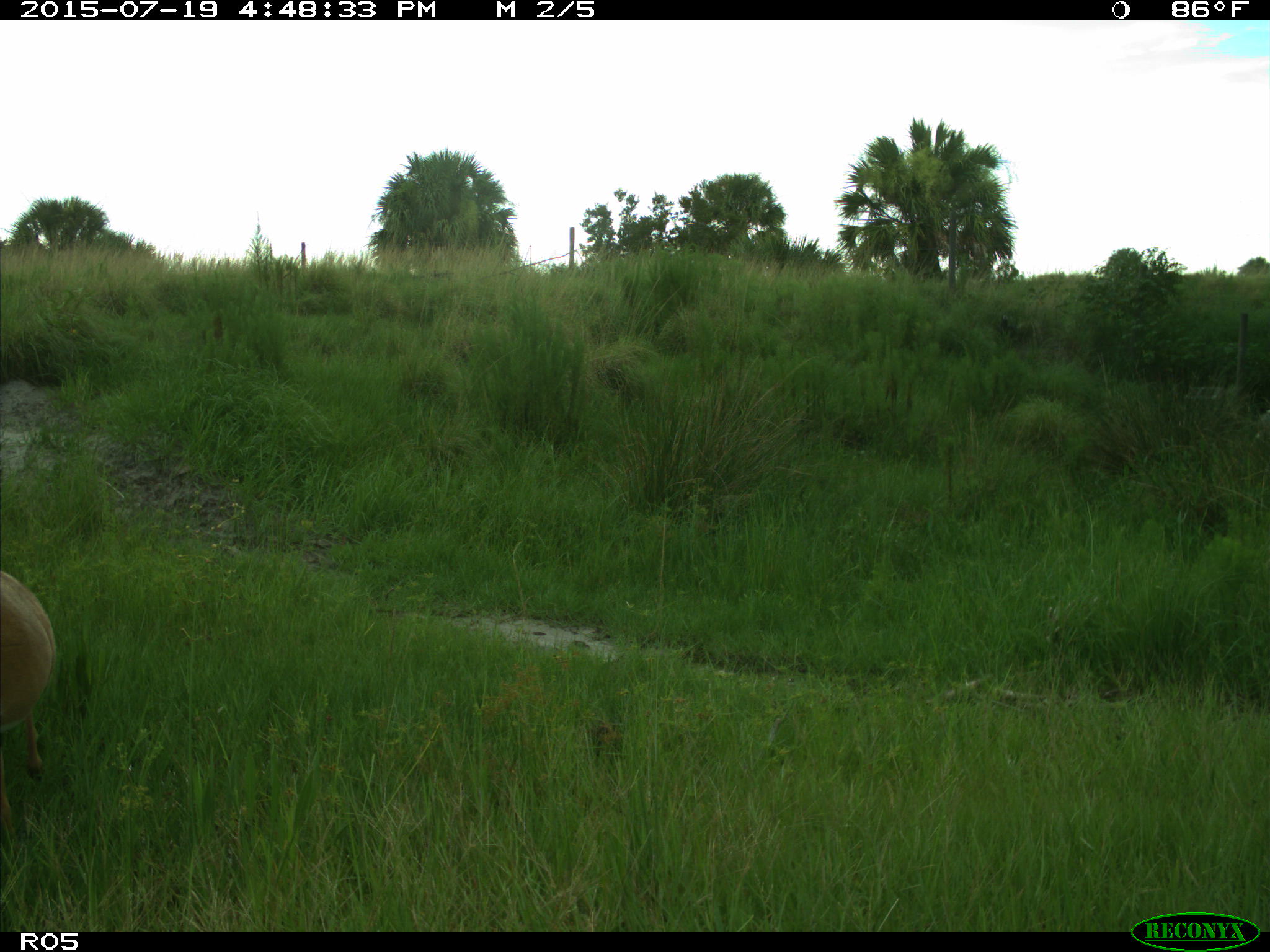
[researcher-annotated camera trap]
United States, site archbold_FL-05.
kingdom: Animalia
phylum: Chordata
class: Mammalia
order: Artiodactyla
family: Cervidae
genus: Odocoileus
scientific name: Odocoileus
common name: deer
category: unidentified deer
Unidentified deer (deer) (Odocoileus).